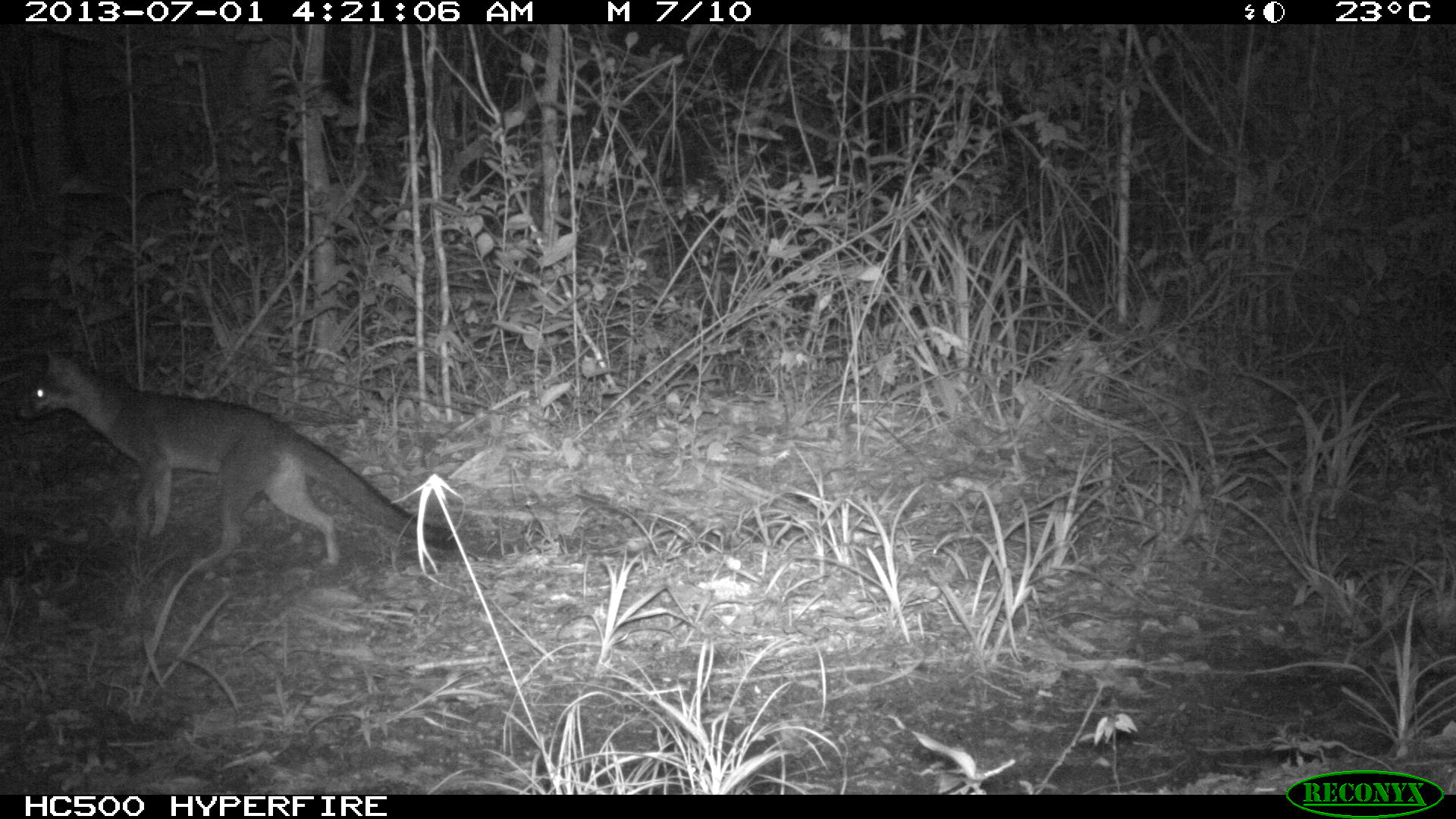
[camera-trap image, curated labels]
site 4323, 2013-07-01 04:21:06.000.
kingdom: Animalia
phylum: Chordata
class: Mammalia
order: Carnivora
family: Canidae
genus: Urocyon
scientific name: Urocyon cinereoargenteus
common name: gray fox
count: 1